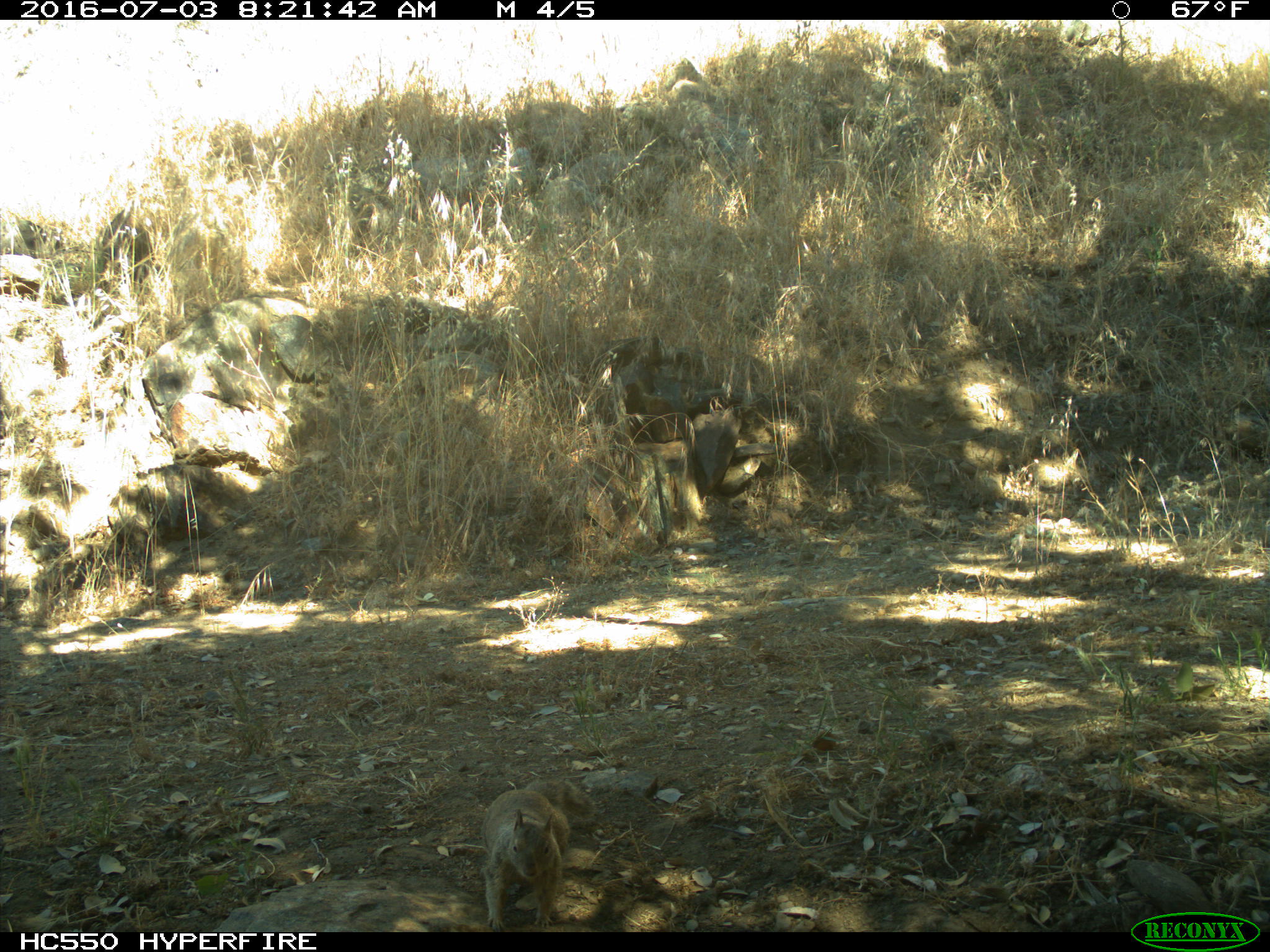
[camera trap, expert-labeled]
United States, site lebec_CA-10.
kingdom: Animalia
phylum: Chordata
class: Mammalia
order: Rodentia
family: Sciuridae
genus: Otospermophilus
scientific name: Otospermophilus beecheyi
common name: california ground squirrel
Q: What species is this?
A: Otospermophilus beecheyi (california ground squirrel).